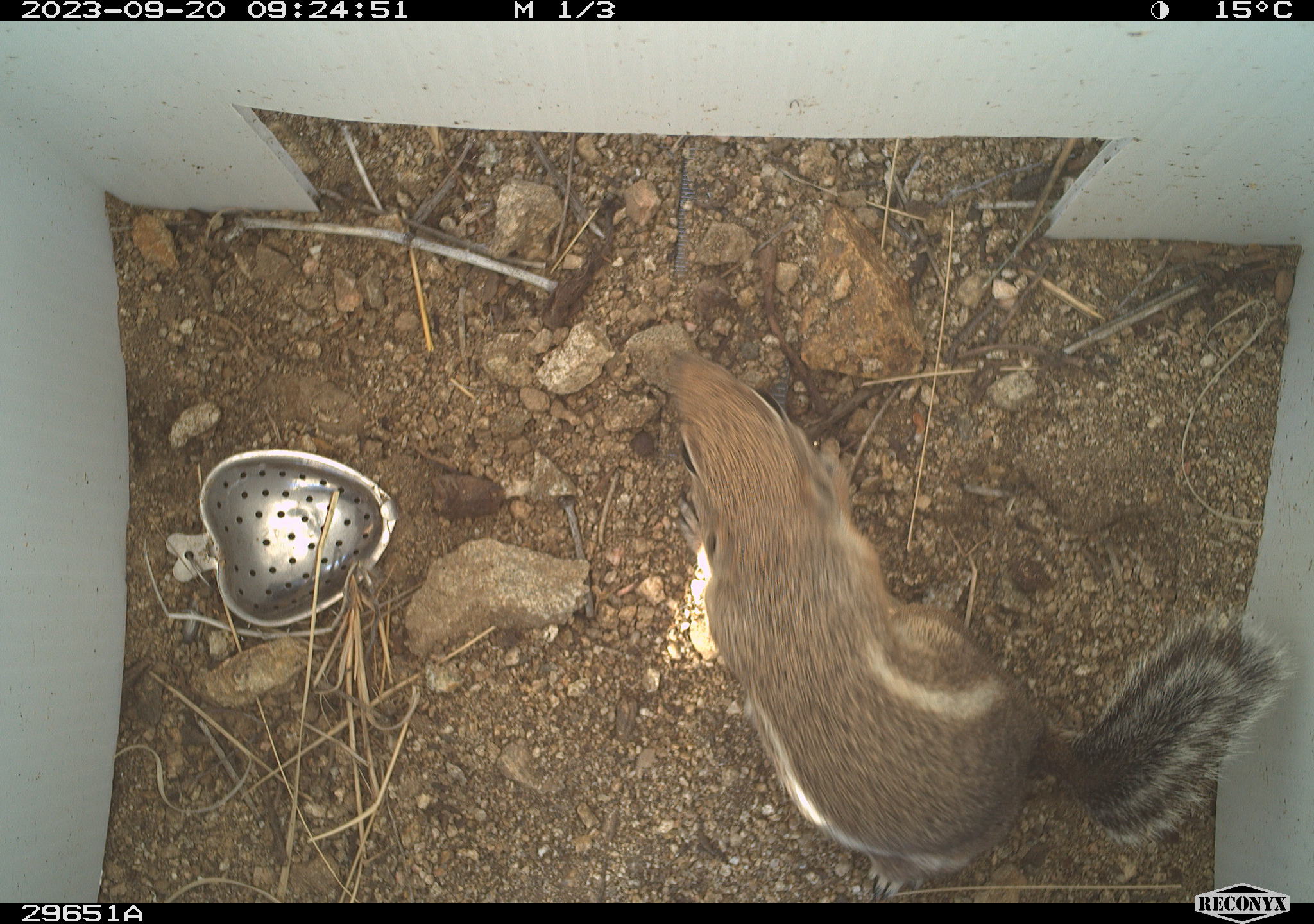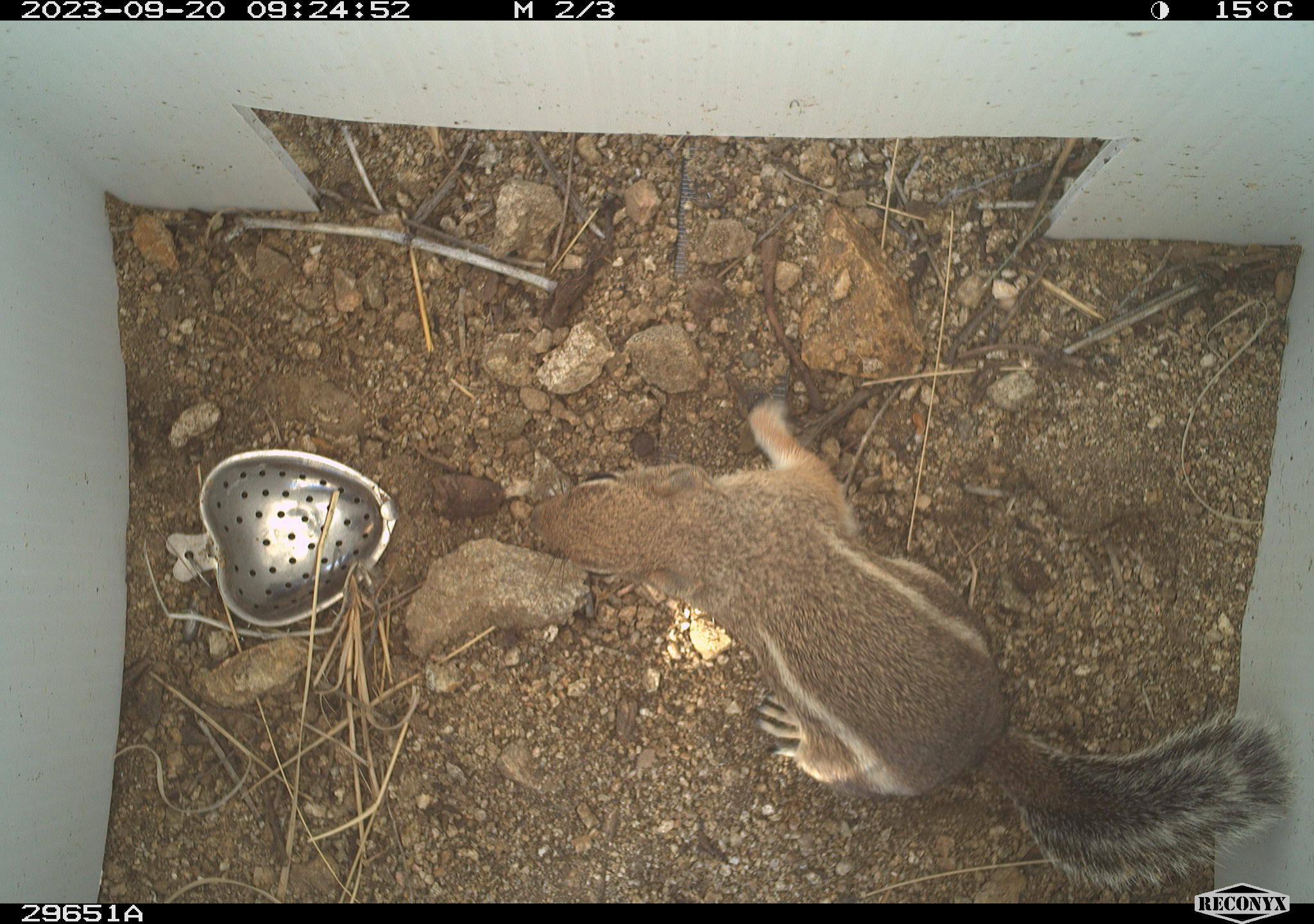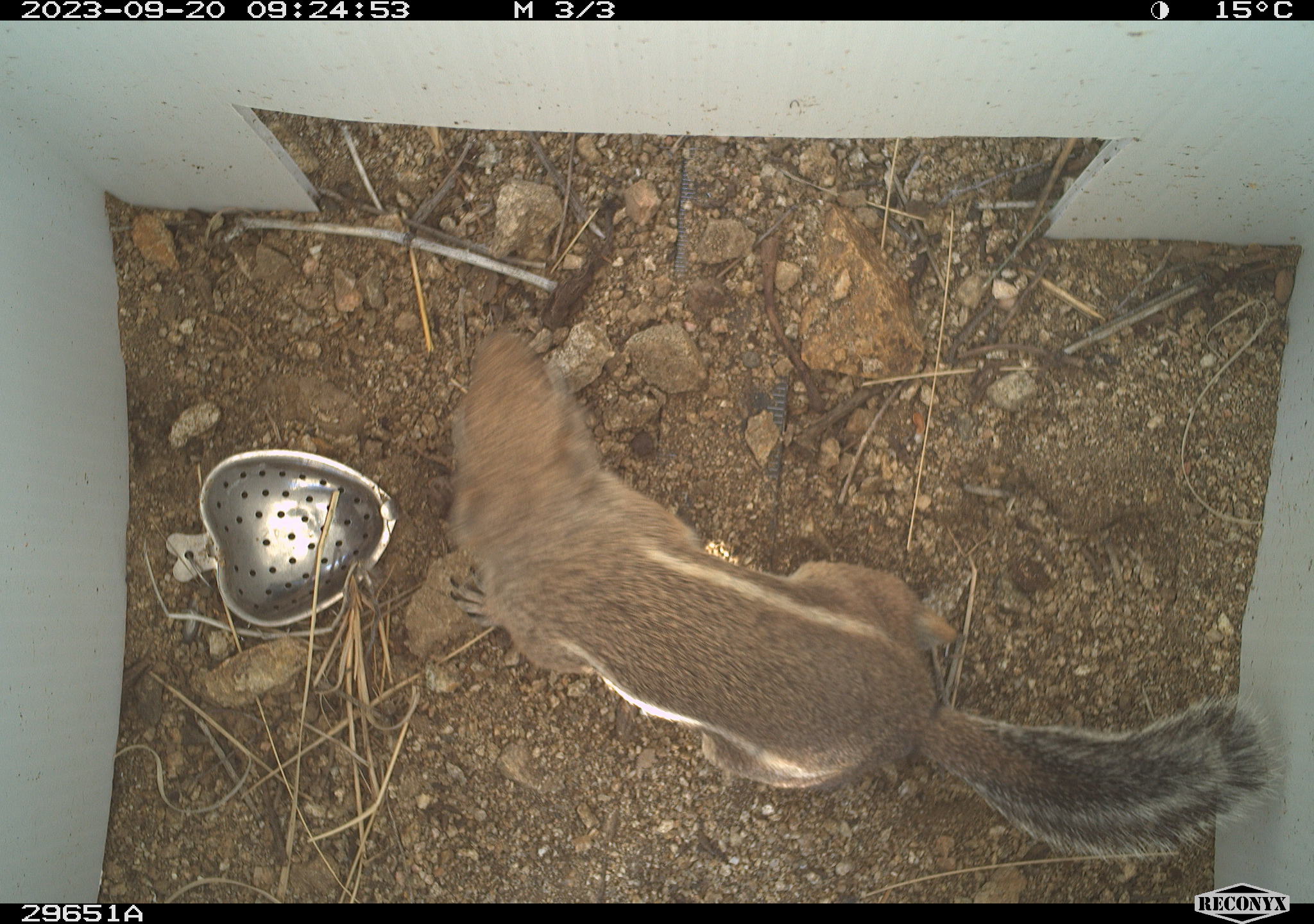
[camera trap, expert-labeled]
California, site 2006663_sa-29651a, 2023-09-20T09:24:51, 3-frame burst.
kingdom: Animalia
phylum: Chordata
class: Mammalia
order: Rodentia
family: Sciuridae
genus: Ammospermophilus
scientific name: Ammospermophilus leucurus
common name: white-tailed antelope squirrel